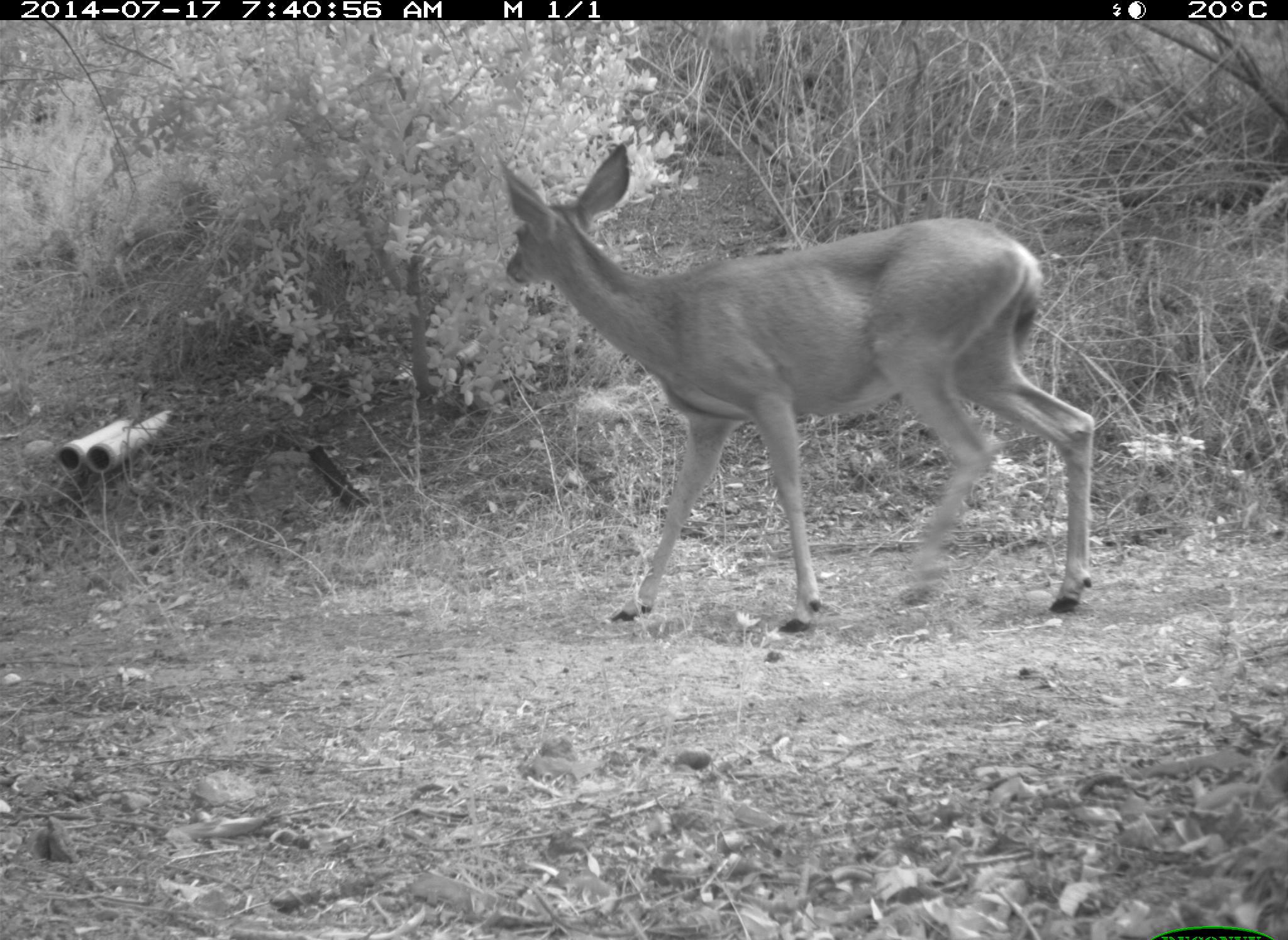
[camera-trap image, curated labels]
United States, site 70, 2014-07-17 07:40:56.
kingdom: Animalia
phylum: Chordata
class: Mammalia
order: Artiodactyla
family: Cervidae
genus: Odocoileus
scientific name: Odocoileus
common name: deer